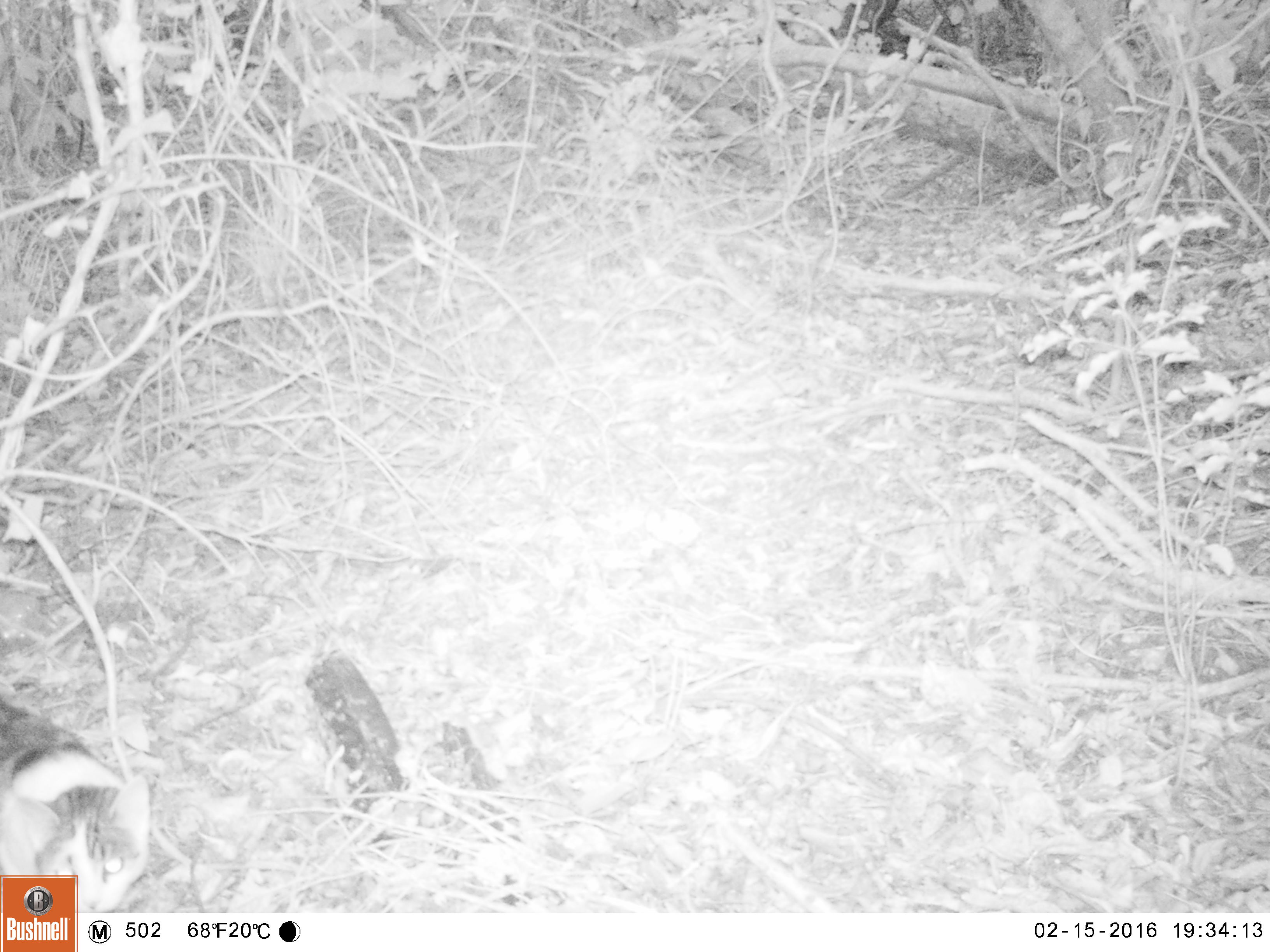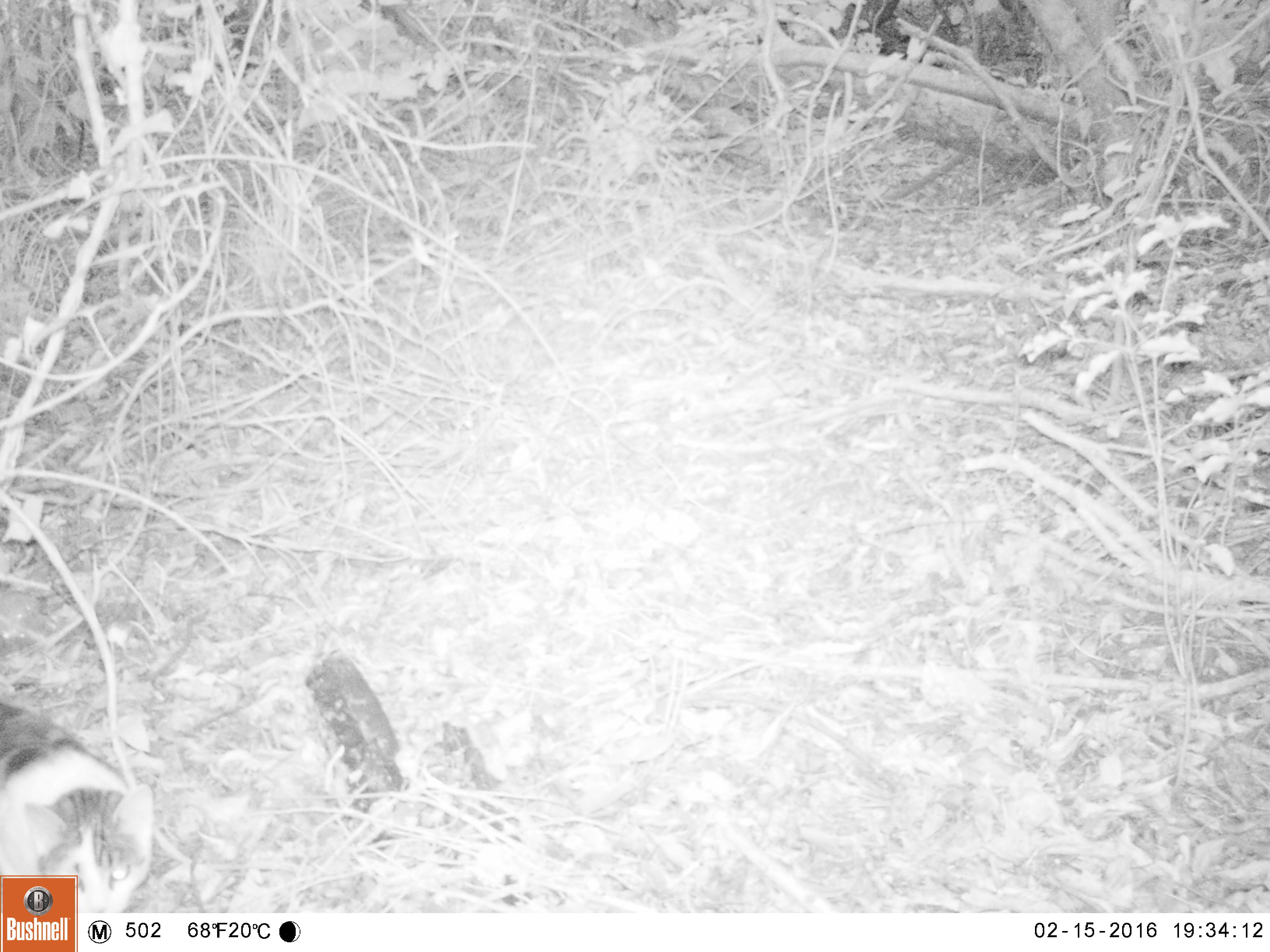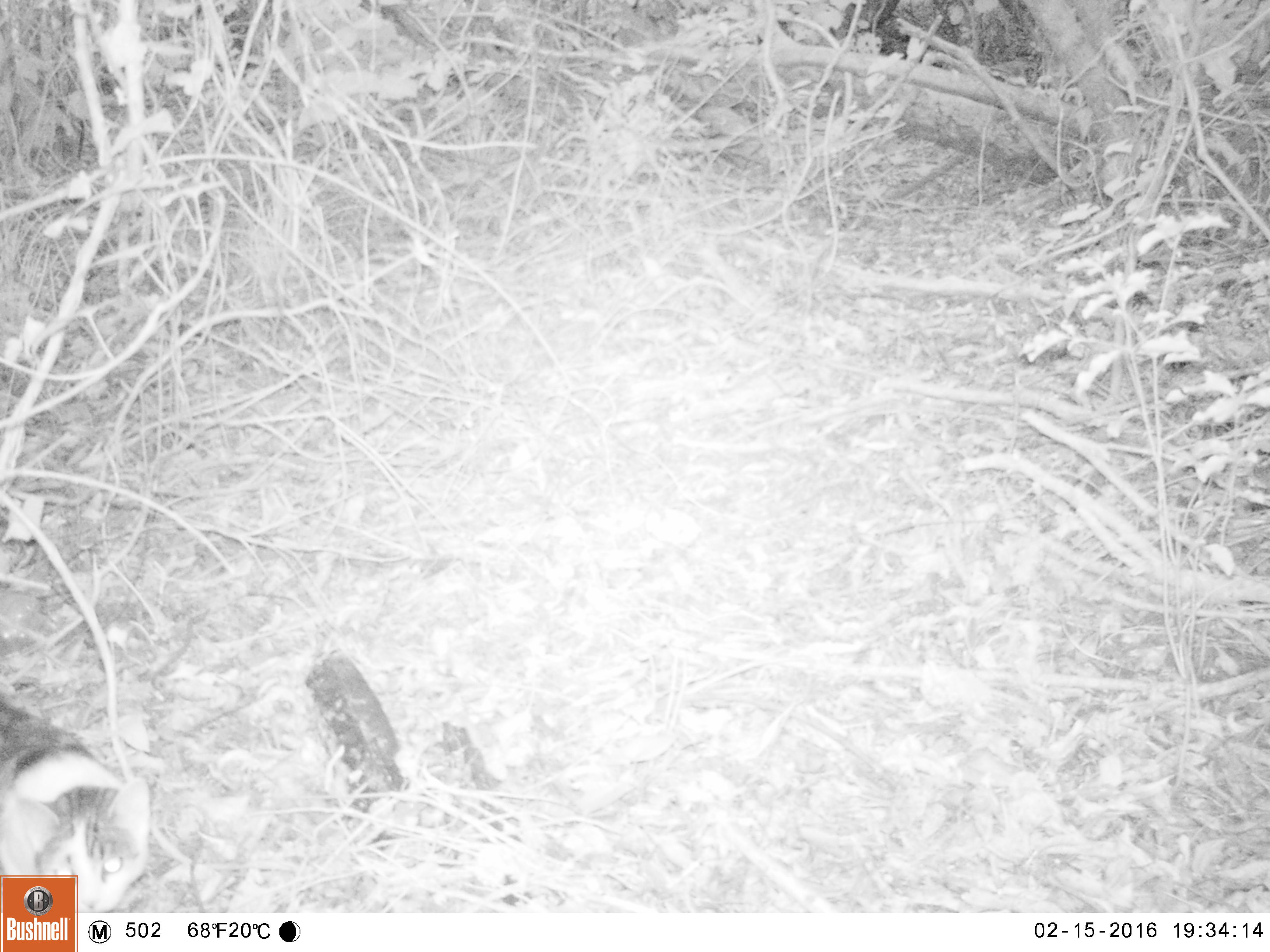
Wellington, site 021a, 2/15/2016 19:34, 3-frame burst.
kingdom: Animalia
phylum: Chordata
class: Mammalia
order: Carnivora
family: Felidae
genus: Felis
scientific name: Felis catus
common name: cat